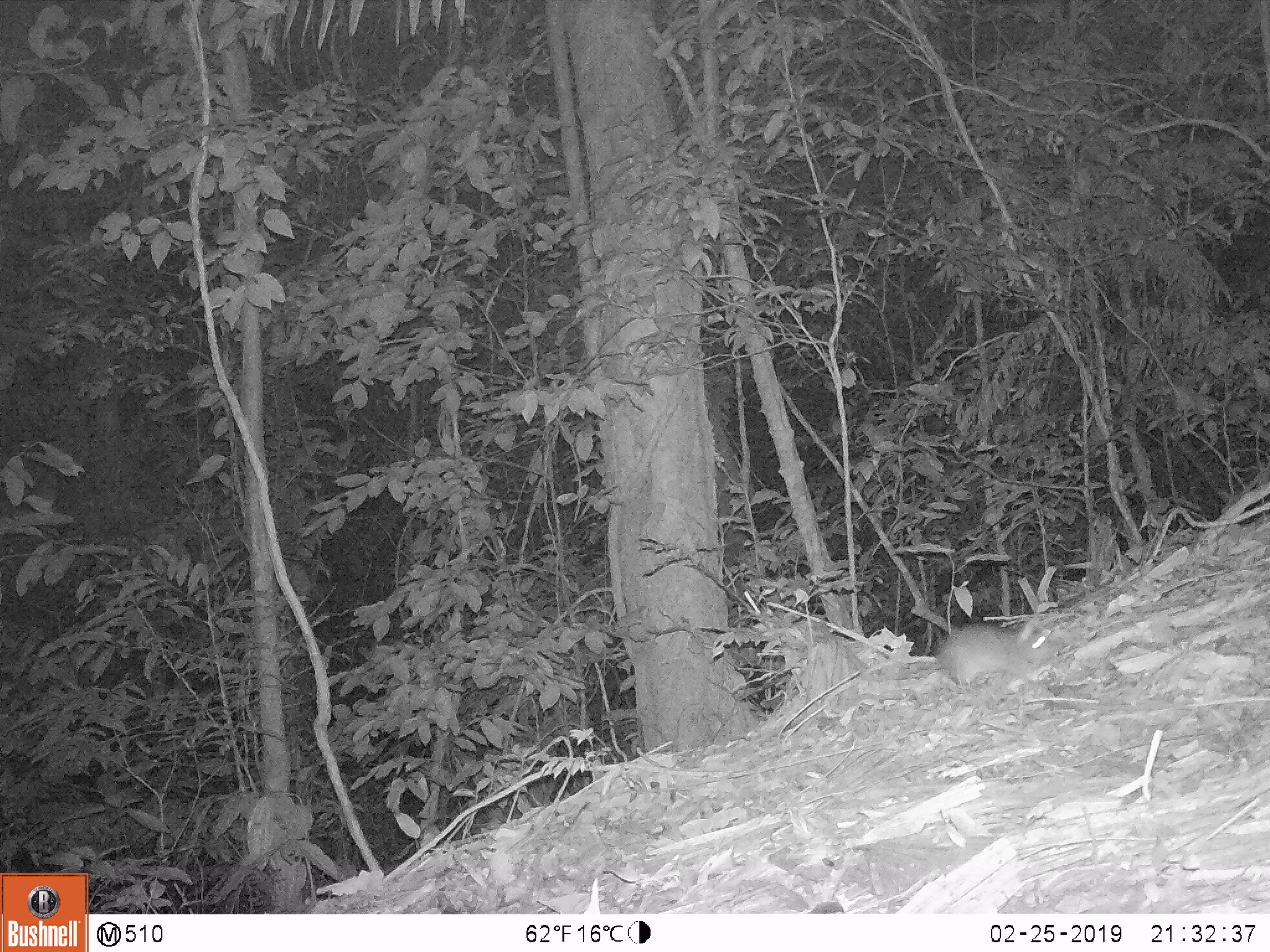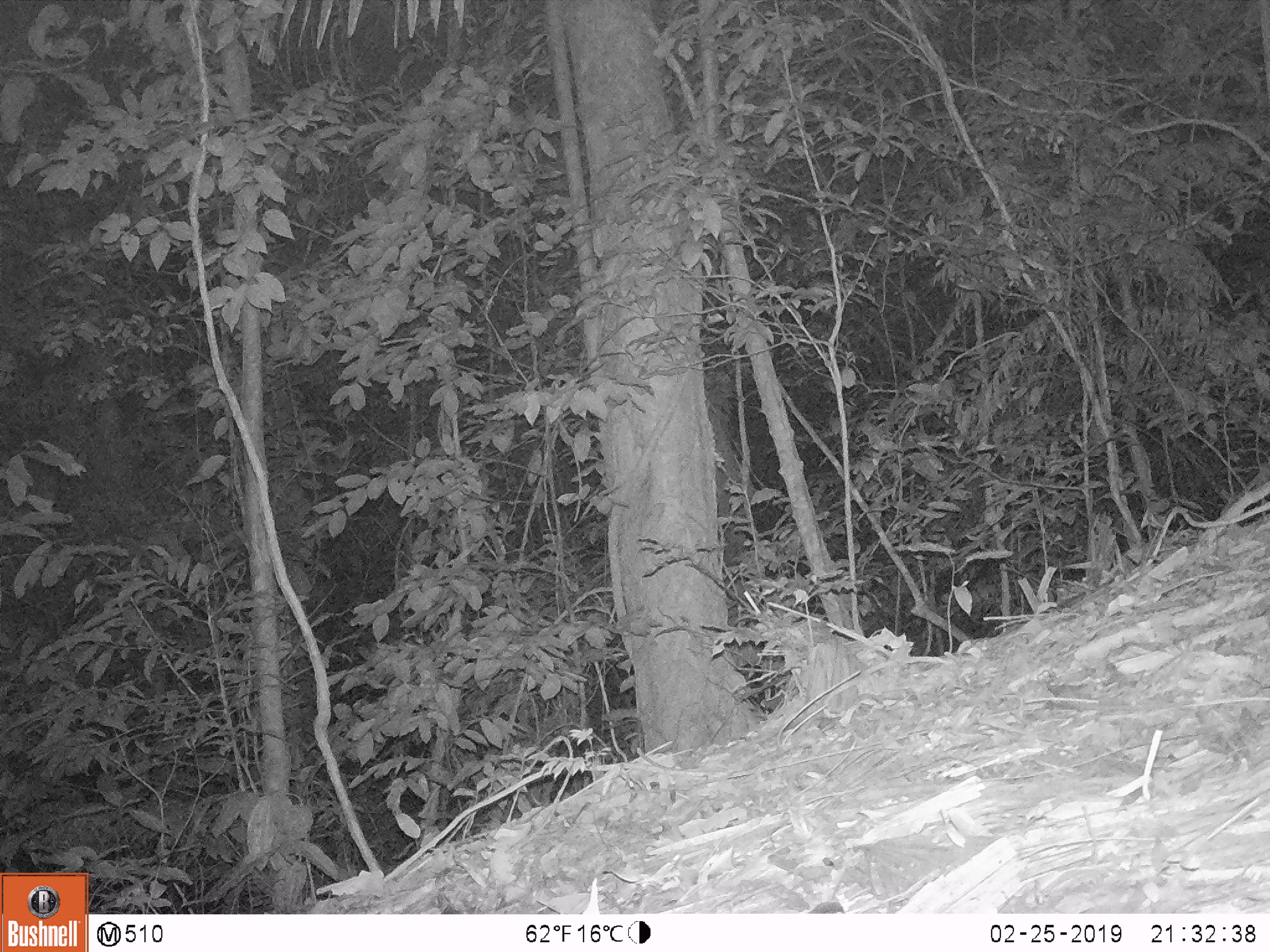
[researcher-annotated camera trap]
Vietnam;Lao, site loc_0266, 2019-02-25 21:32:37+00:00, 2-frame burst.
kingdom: Animalia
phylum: Chordata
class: Mammalia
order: Rodentia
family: Muridae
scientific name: Muridae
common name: old-world mice and rats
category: unidentified murid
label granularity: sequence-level